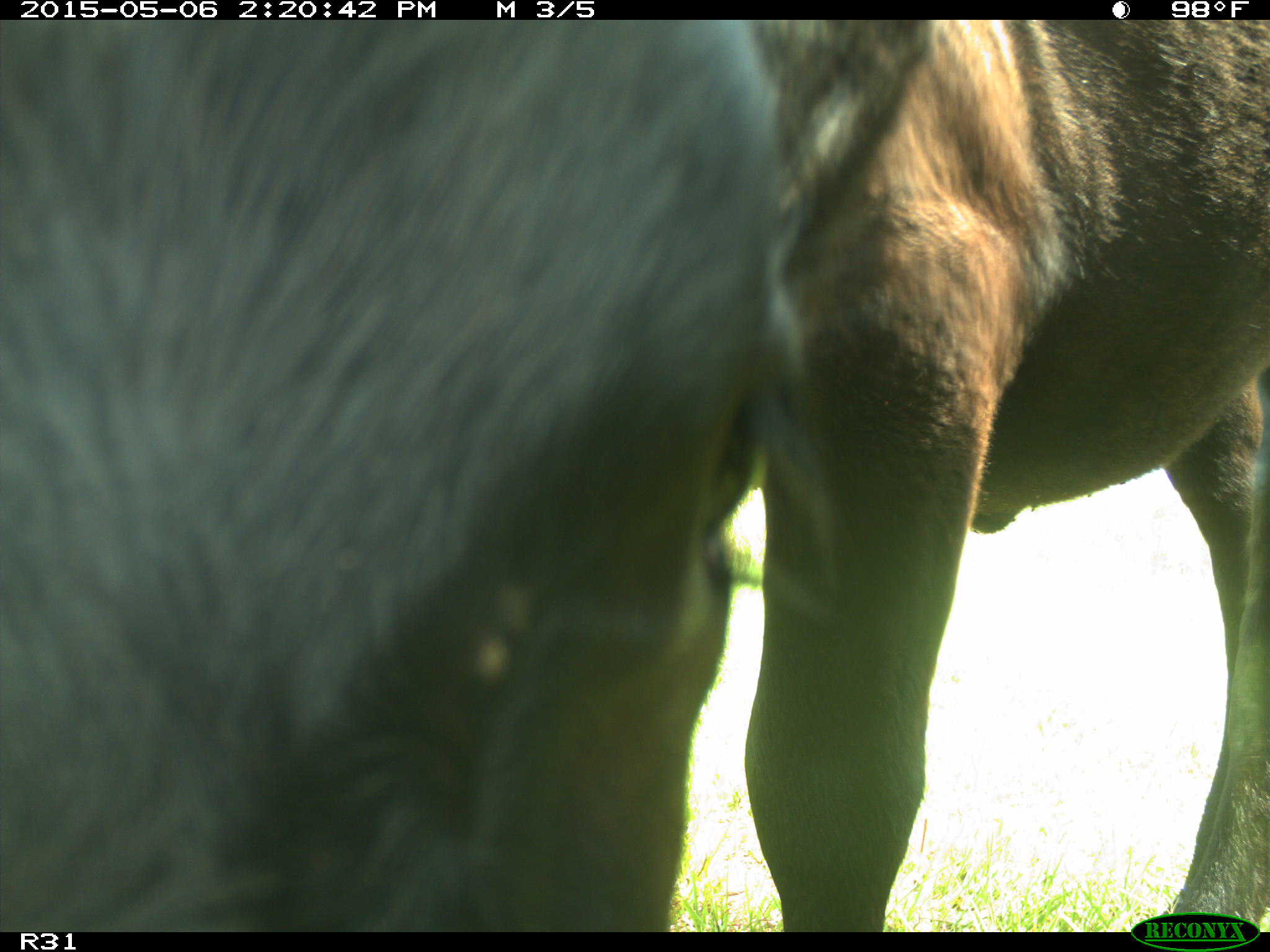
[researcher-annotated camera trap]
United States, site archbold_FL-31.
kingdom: Animalia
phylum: Chordata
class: Mammalia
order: Artiodactyla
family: Bovidae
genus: Bos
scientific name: Bos taurus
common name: domestic cow